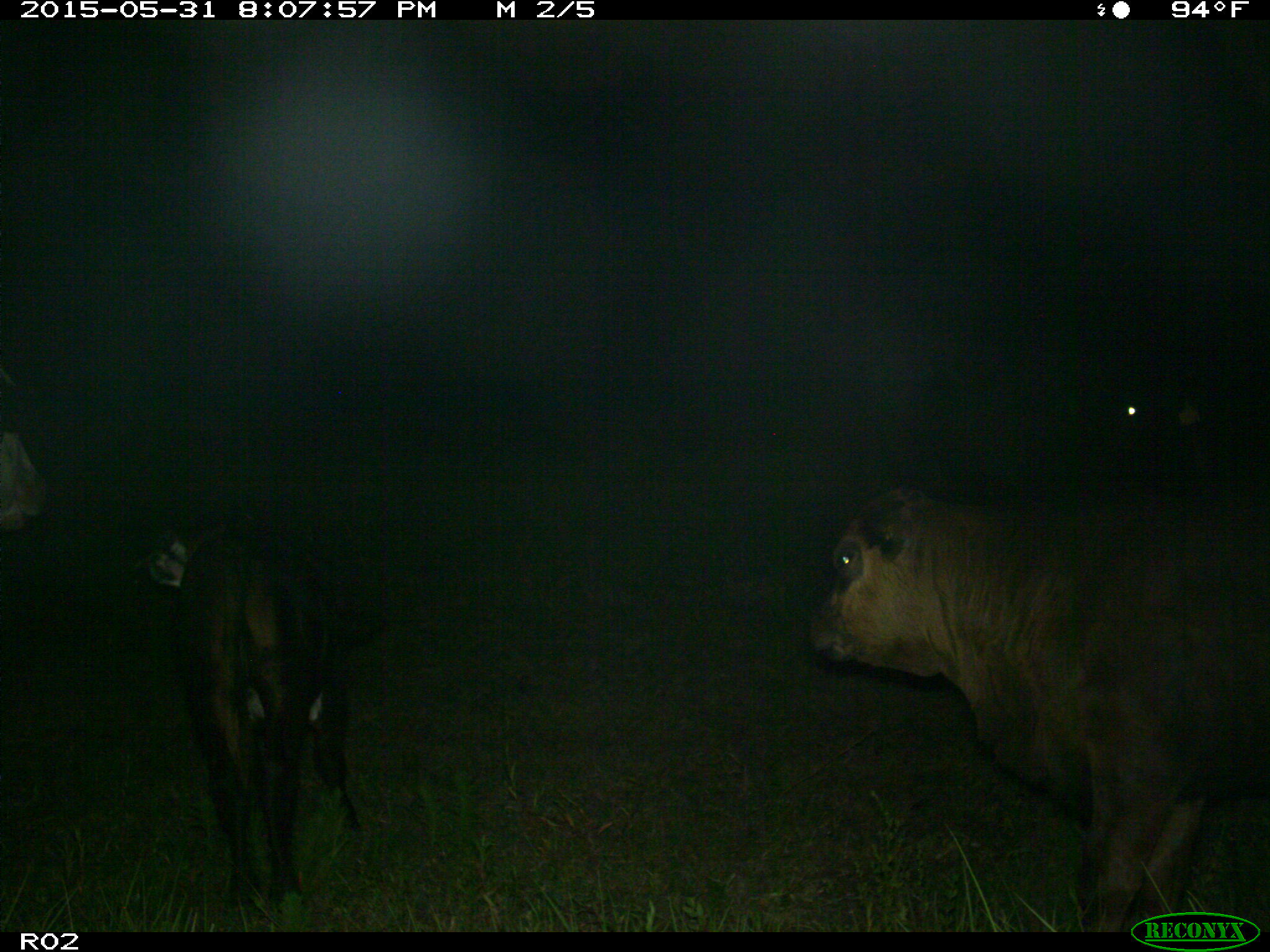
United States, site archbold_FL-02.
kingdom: Animalia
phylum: Chordata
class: Mammalia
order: Artiodactyla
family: Bovidae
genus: Bos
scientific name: Bos taurus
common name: domestic cow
Bos taurus (domestic cow).